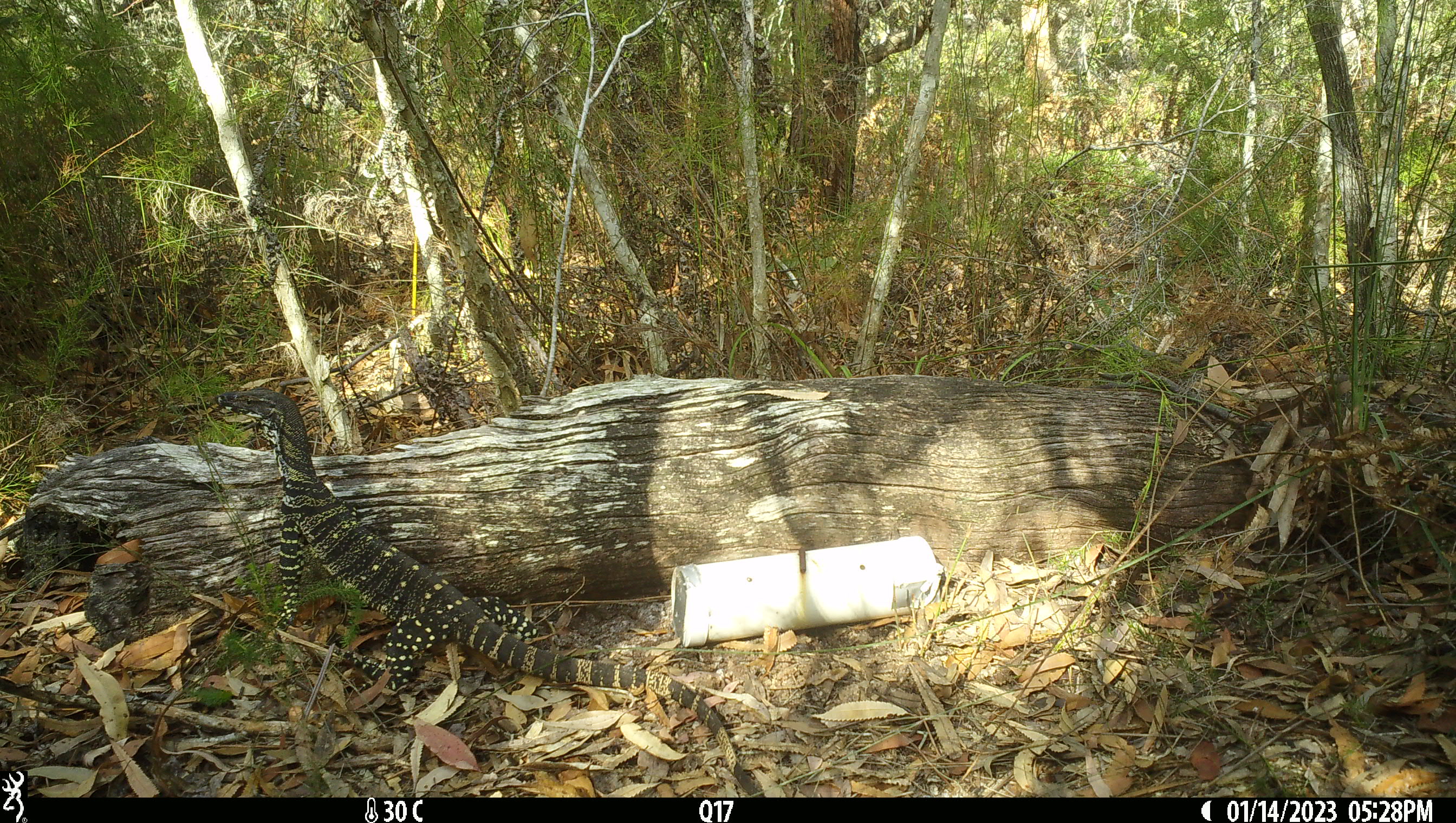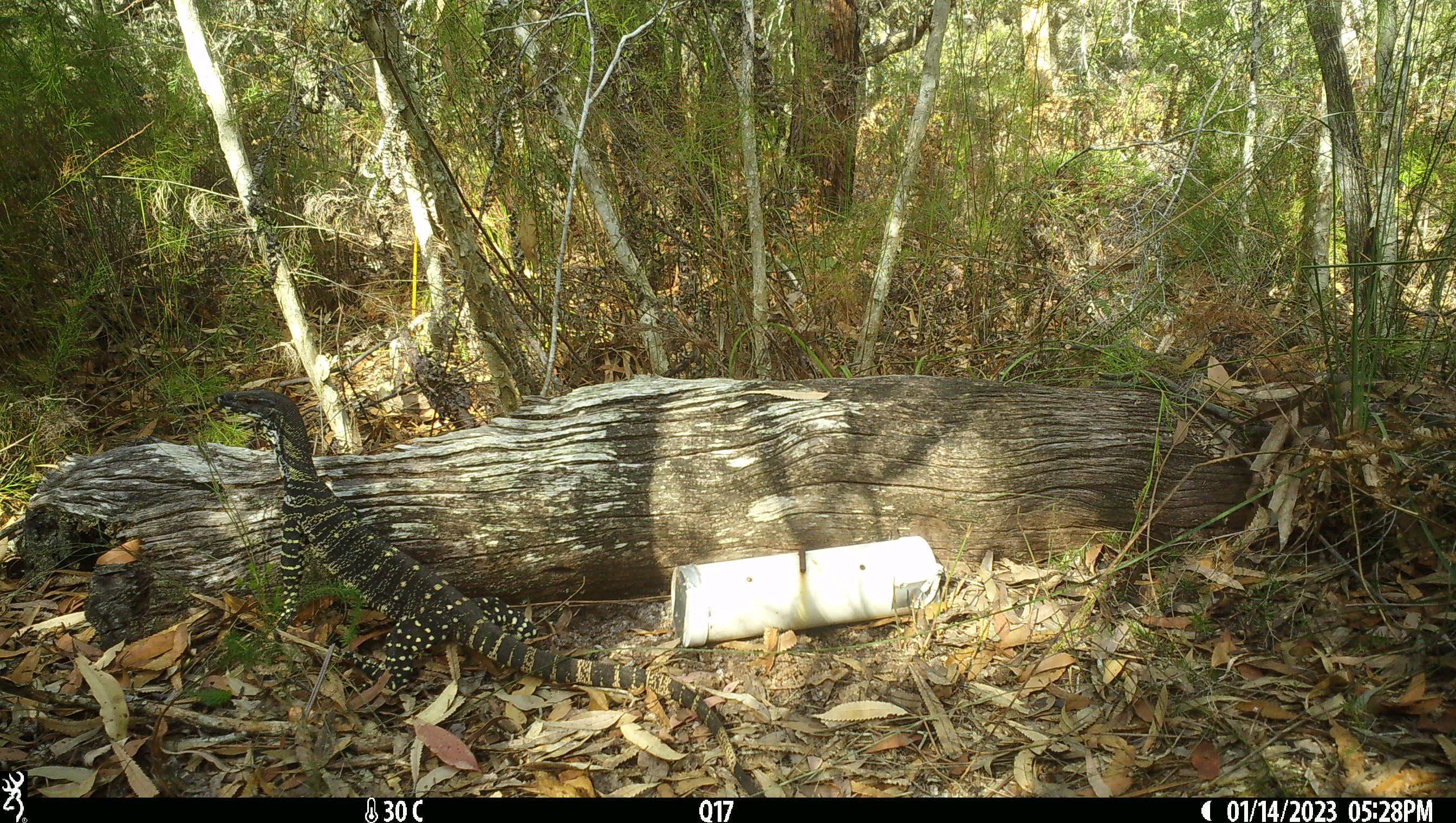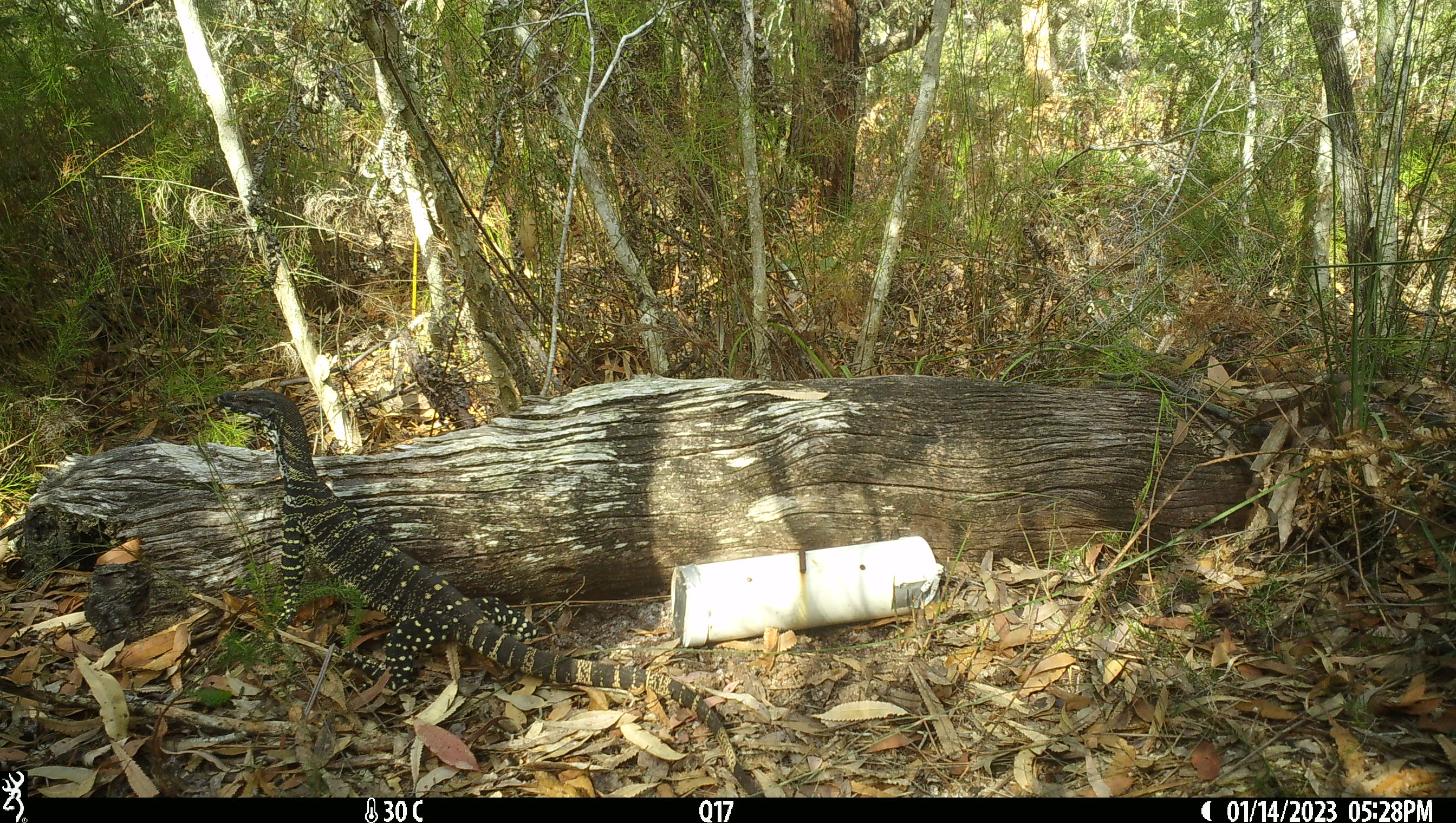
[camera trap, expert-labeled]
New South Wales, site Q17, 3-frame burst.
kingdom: Animalia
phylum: Chordata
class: Reptilia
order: Squamata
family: Varanidae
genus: Varanus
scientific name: Varanus varius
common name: lace monitor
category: goanna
Goanna (lace monitor) (Varanus varius).